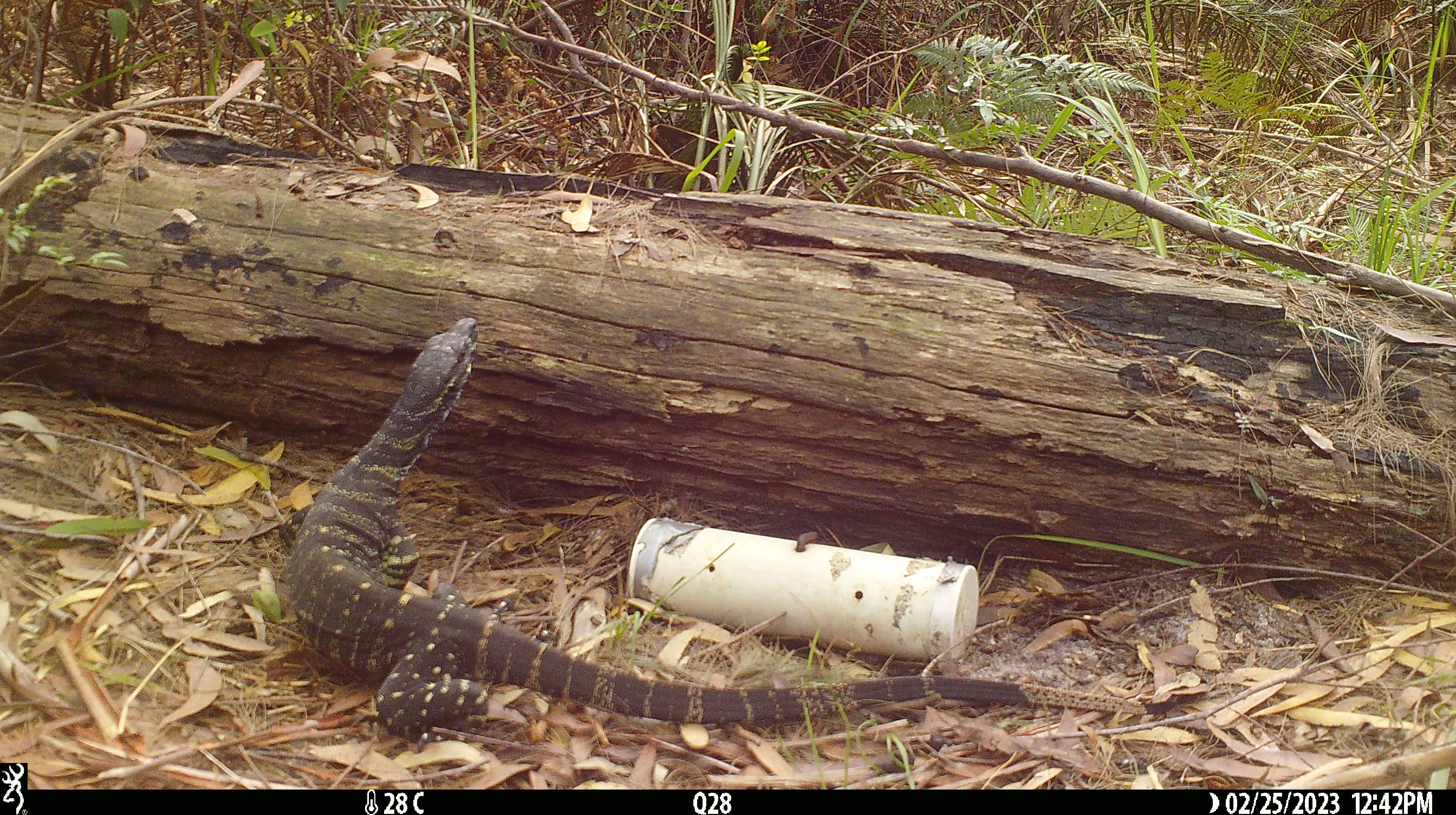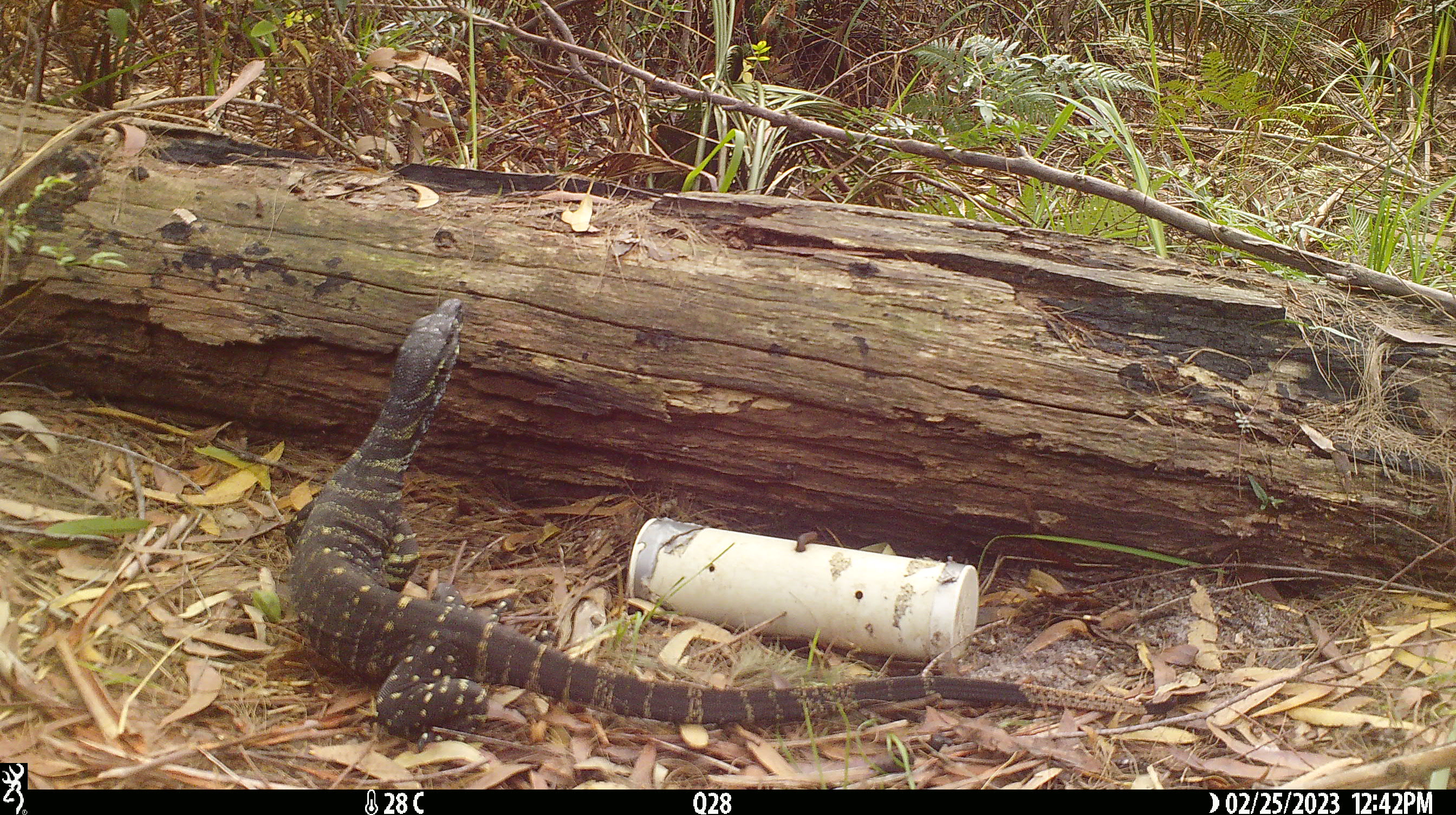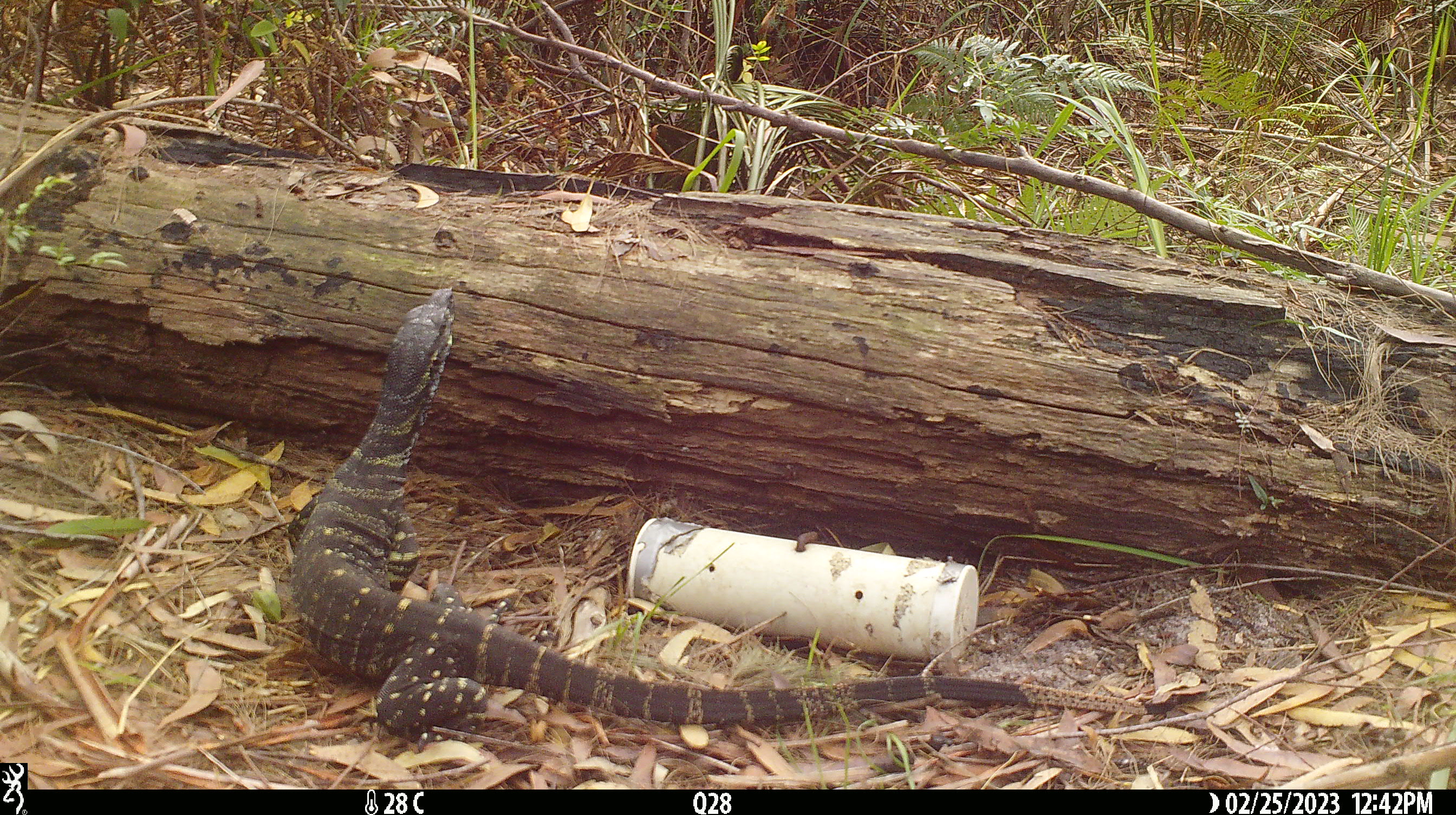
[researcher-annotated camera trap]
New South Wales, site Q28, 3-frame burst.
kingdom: Animalia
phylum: Chordata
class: Reptilia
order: Squamata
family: Varanidae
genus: Varanus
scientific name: Varanus varius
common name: lace monitor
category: goanna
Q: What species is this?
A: Goanna (lace monitor) (Varanus varius).